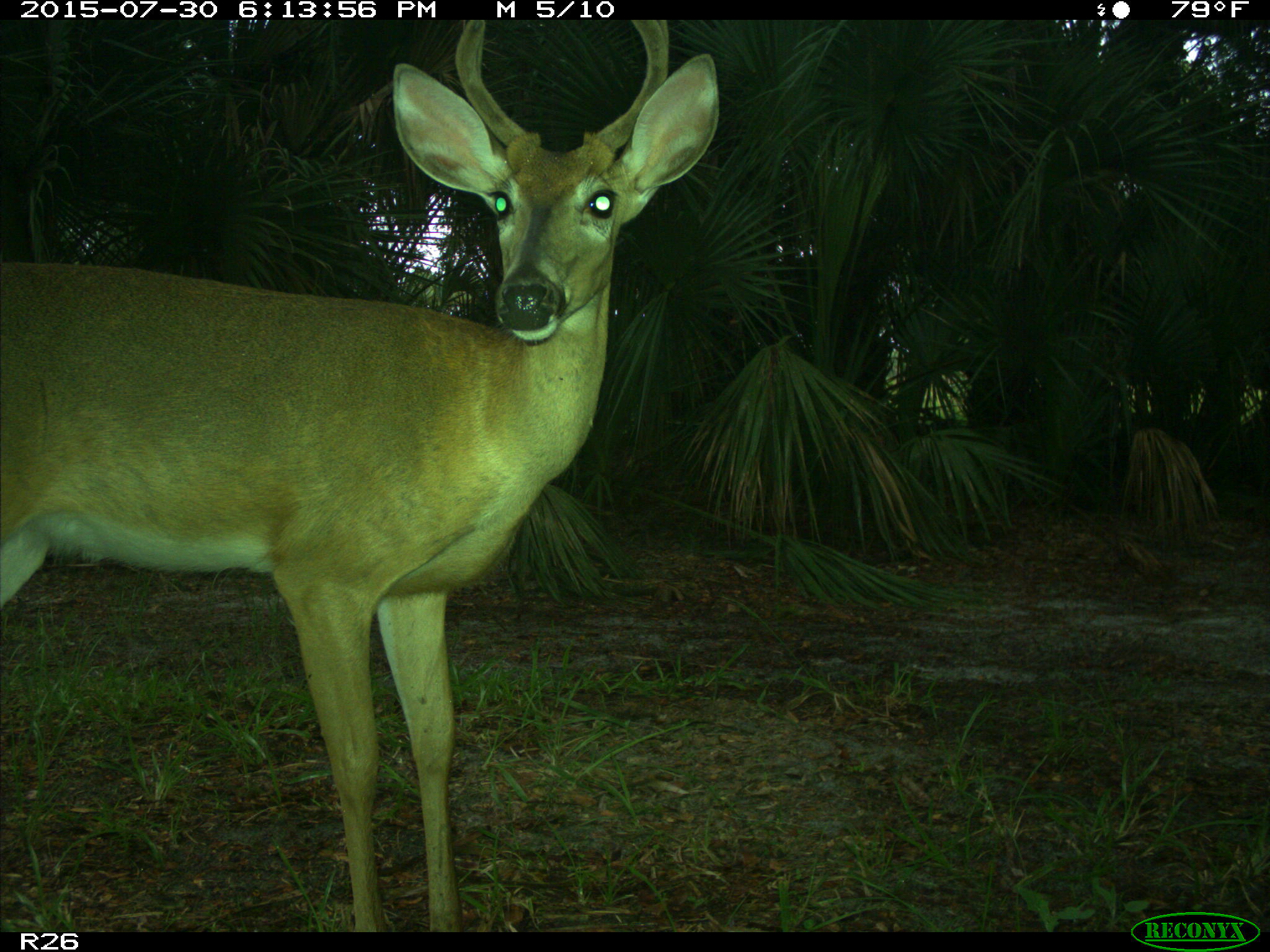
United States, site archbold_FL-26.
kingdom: Animalia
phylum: Chordata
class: Mammalia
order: Artiodactyla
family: Cervidae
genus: Odocoileus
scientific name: Odocoileus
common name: deer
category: unidentified deer